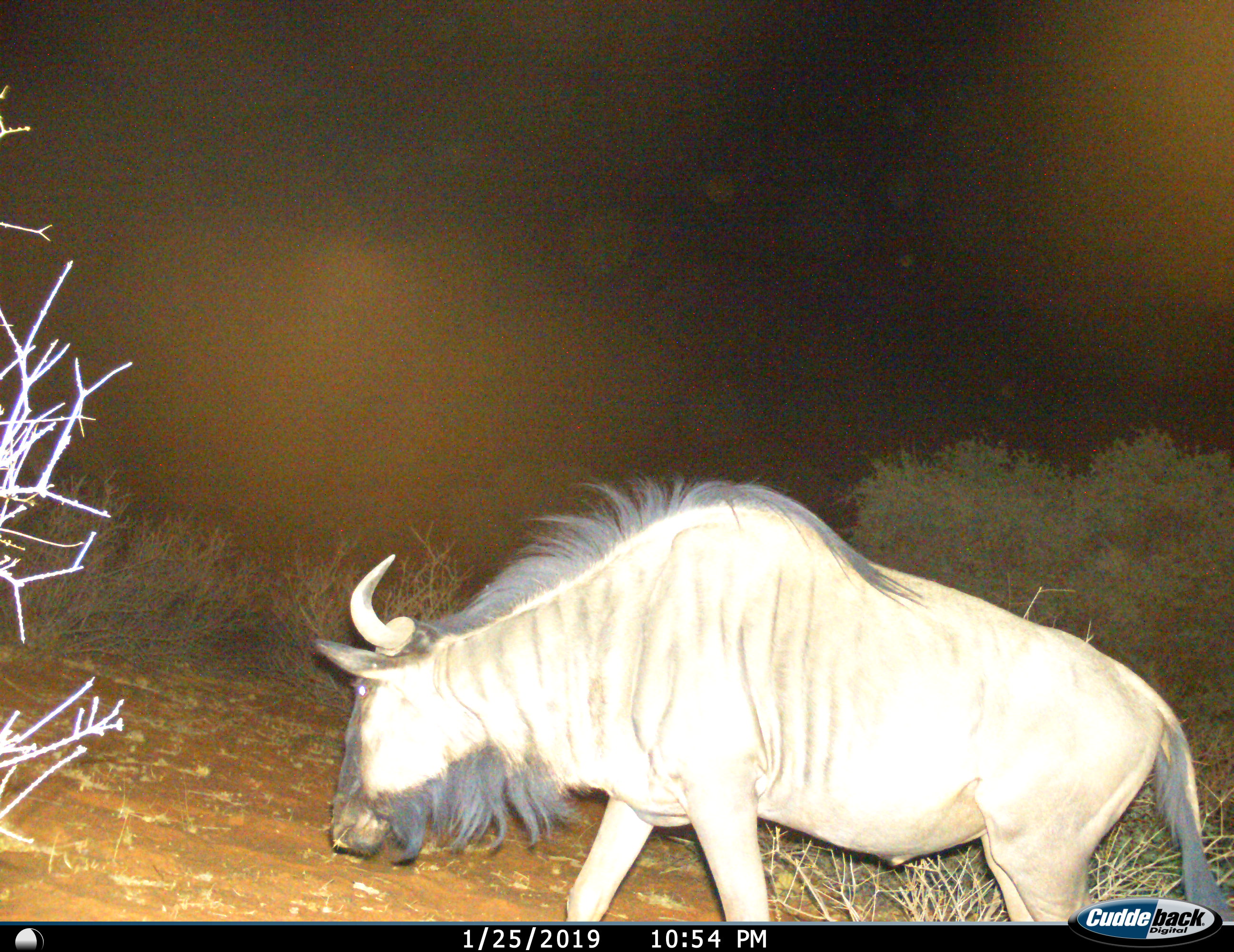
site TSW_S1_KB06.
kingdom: Animalia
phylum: Chordata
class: Mammalia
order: Artiodactyla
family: Bovidae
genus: Connochaetes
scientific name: Connochaetes taurinus taurinus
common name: blue wildebeest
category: wildebeestblue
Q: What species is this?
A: Wildebeestblue (blue wildebeest) (Connochaetes taurinus taurinus).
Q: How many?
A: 1.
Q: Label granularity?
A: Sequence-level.